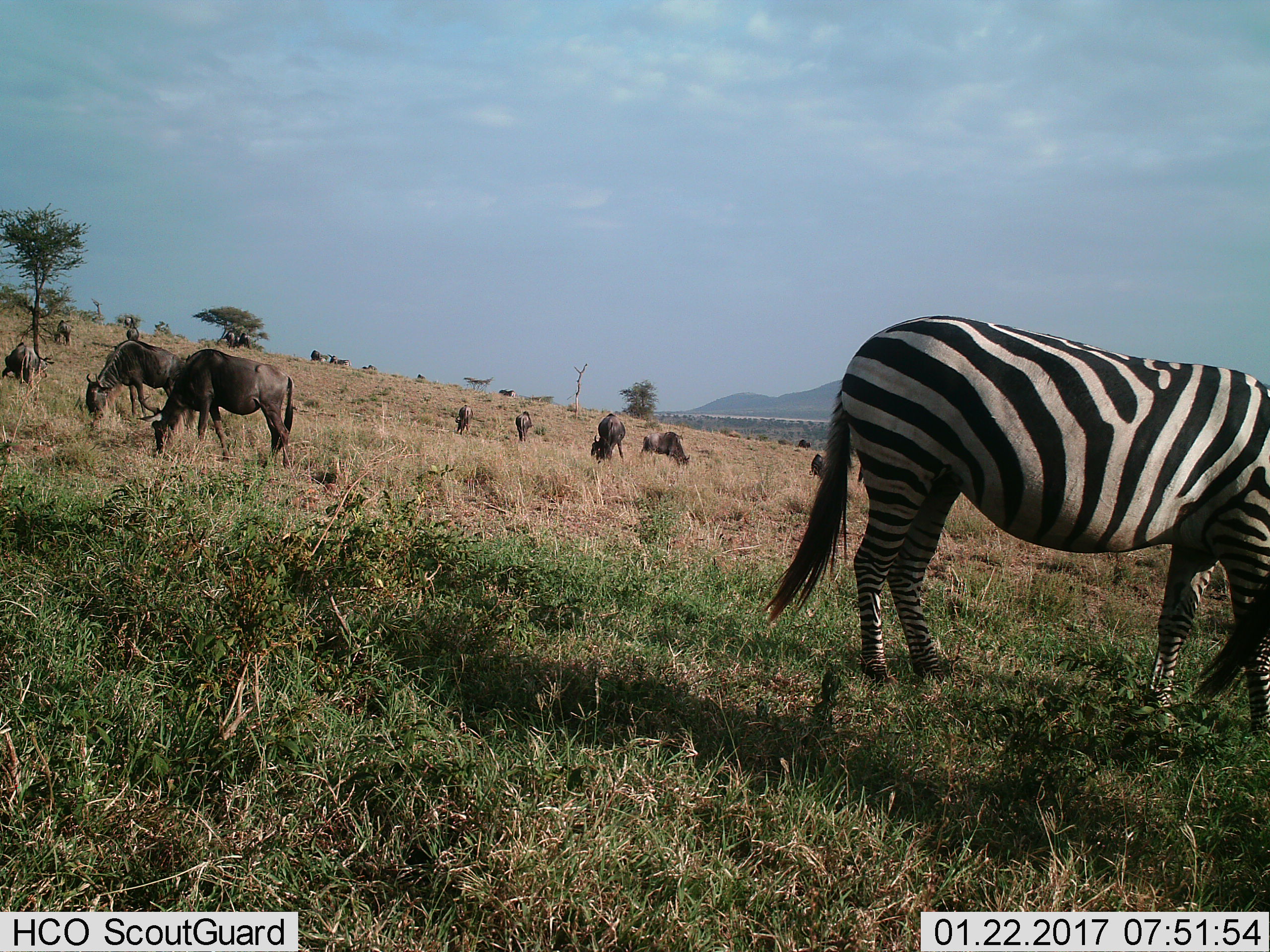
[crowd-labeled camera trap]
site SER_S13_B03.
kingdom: Animalia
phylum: Chordata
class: Mammalia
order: Artiodactyla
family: Bovidae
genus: Connochaetes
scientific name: Connochaetes taurinus taurinus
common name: blue wildebeest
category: wildebeestblue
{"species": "wildebeestblue (blue wildebeest) (Connochaetes taurinus taurinus)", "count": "11-50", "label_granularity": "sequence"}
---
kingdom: Animalia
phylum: Chordata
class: Mammalia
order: Perissodactyla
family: Equidae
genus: Equus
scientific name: Equus quagga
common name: plains zebra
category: zebraplains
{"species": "zebraplains (plains zebra) (Equus quagga)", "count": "1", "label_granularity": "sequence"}